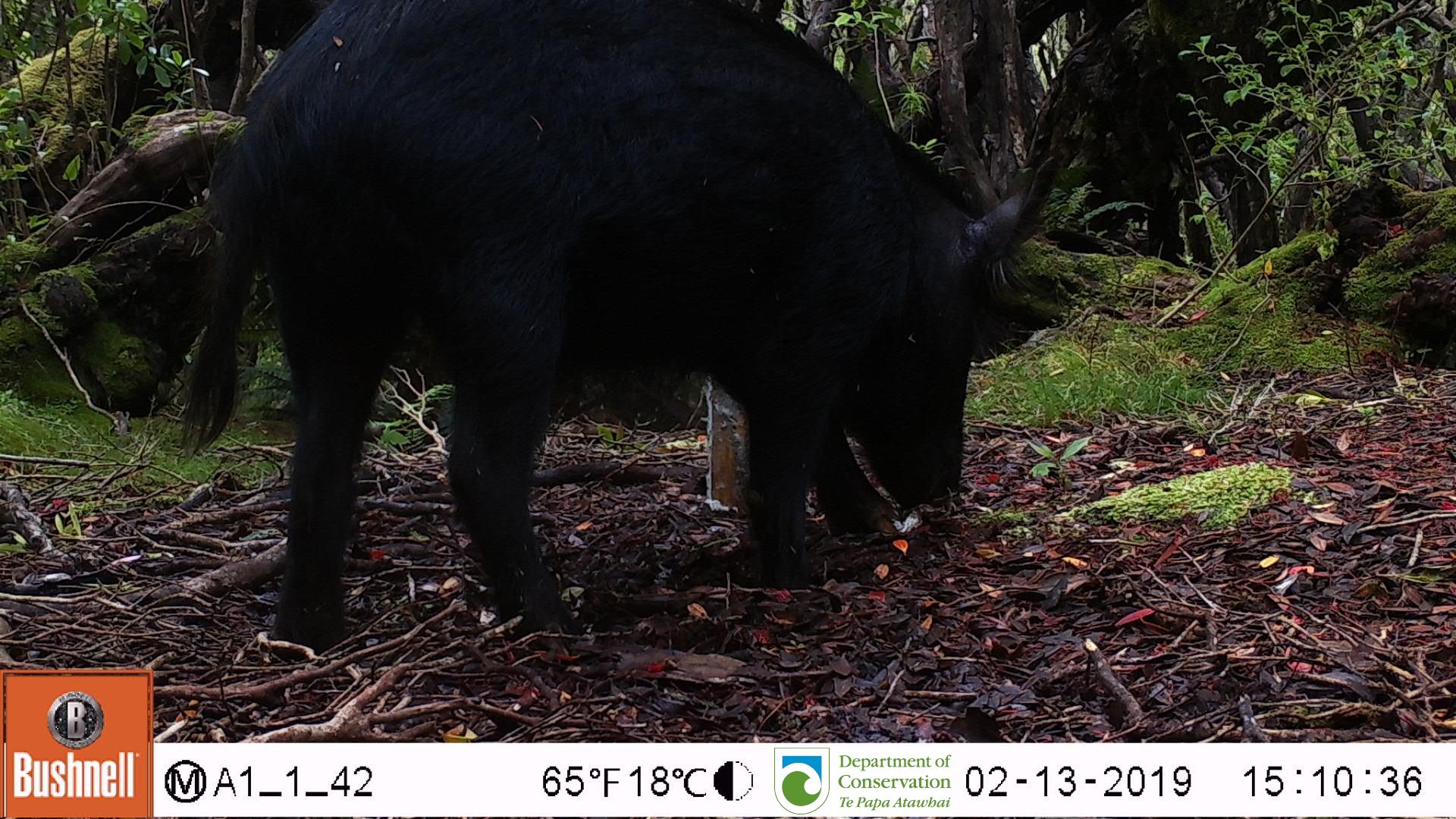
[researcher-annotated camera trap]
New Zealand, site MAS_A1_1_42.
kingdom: Animalia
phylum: Chordata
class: Mammalia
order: Artiodactyla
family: Suidae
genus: Sus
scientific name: Sus scrofa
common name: pig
Pig (Sus scrofa).